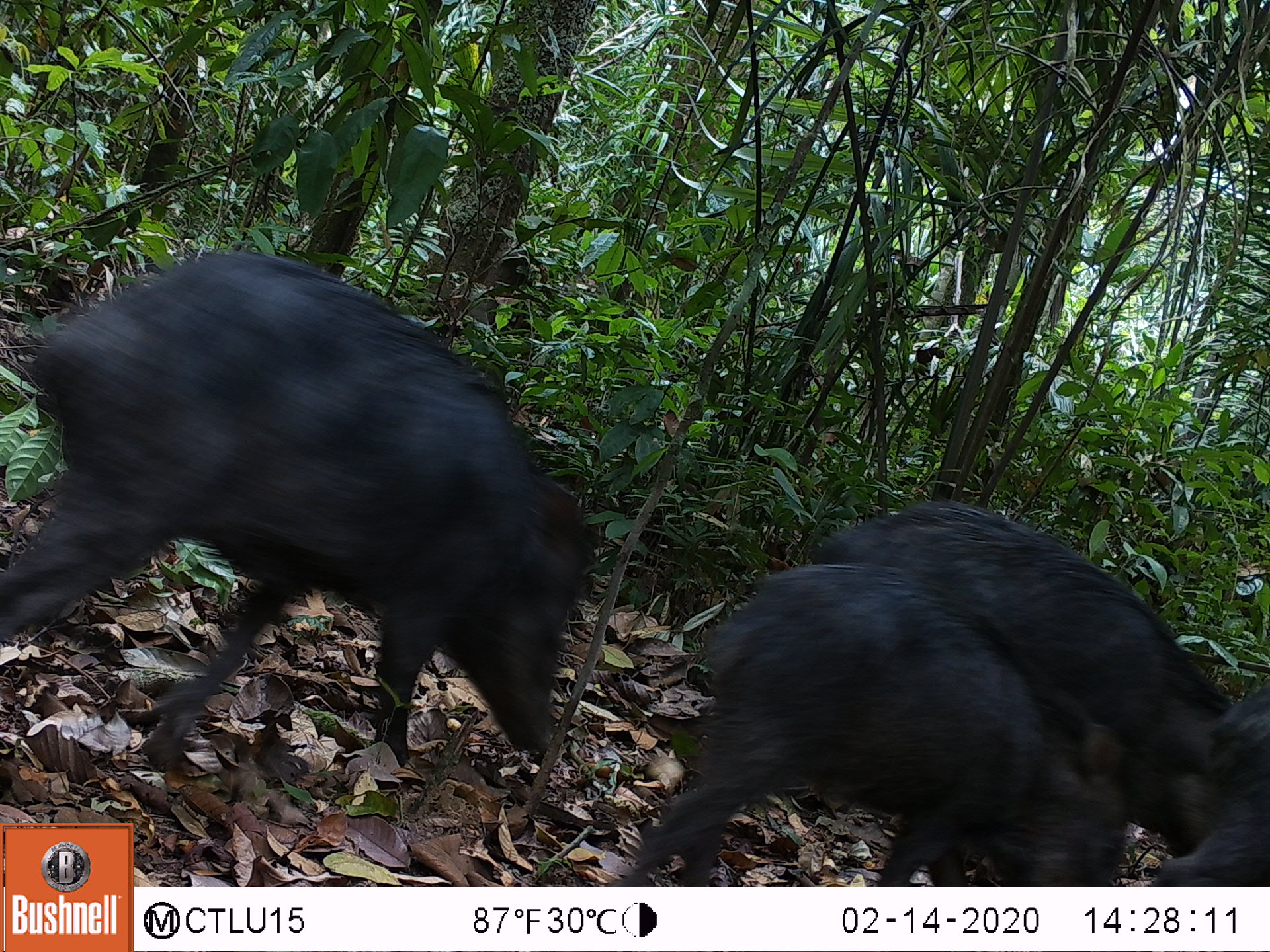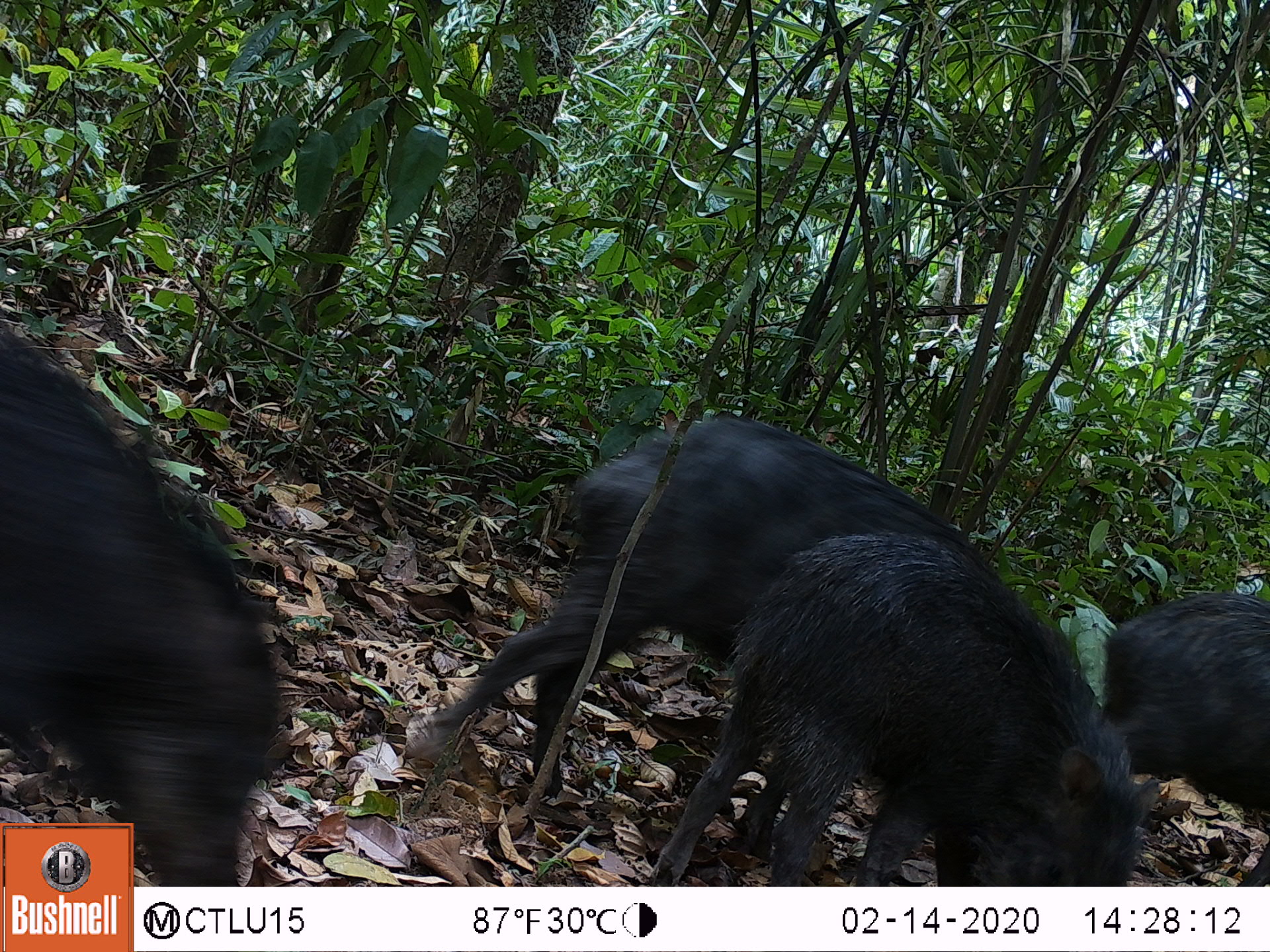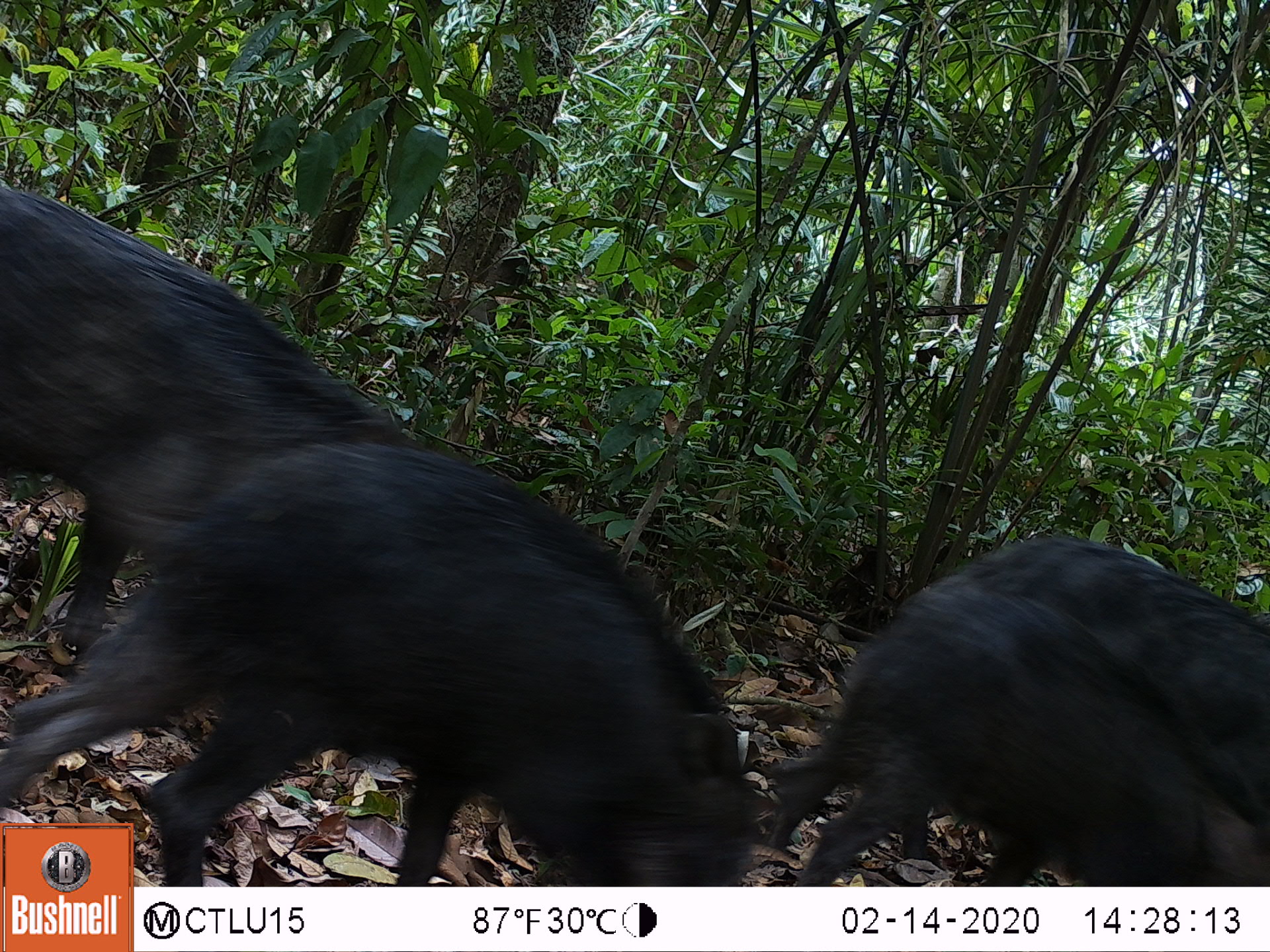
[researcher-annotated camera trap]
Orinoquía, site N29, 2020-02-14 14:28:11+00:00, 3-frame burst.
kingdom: Animalia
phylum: Chordata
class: Mammalia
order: Artiodactyla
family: Tayassuidae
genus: Tayassu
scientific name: Tayassu pecari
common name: white-lipped peccary